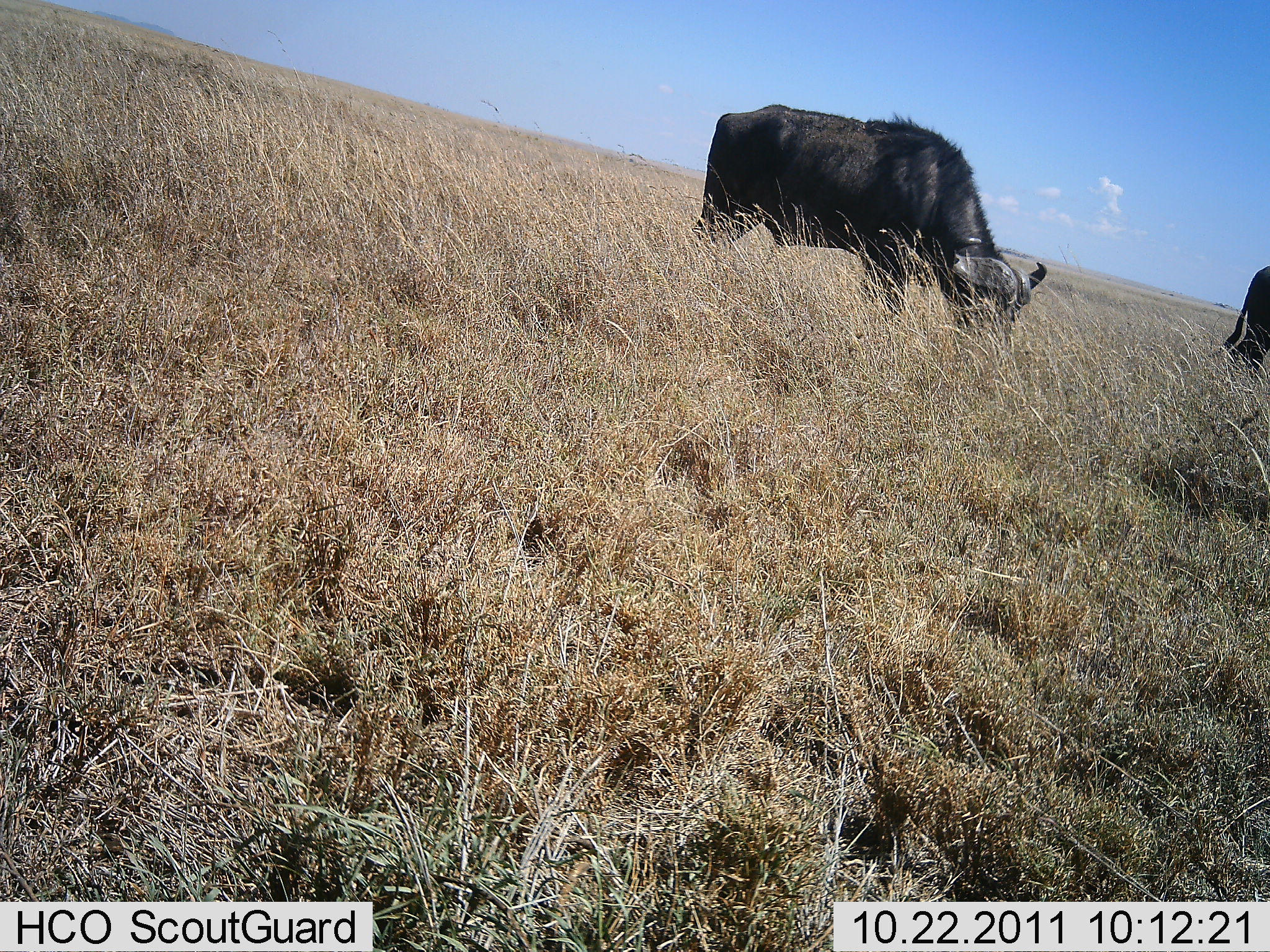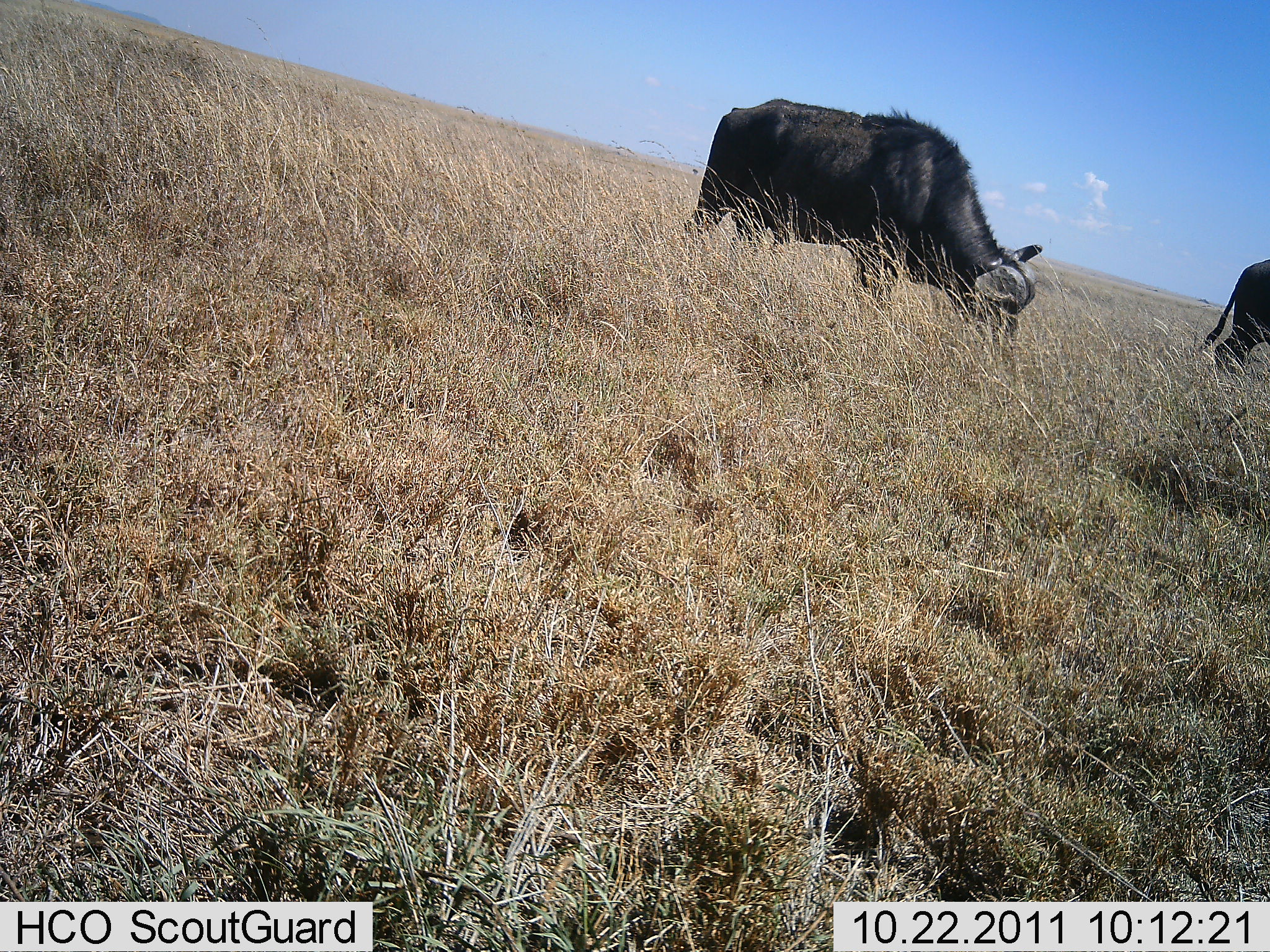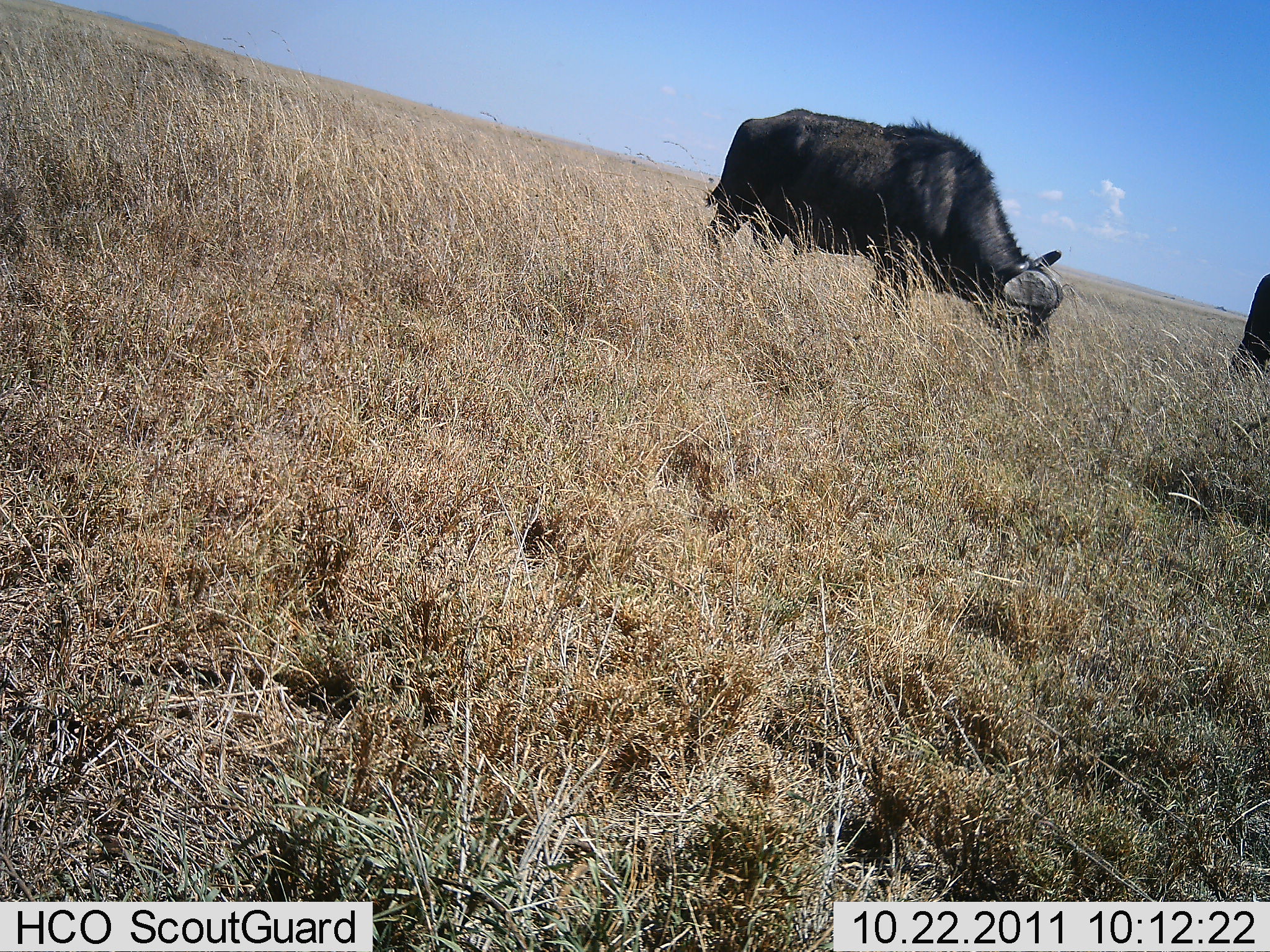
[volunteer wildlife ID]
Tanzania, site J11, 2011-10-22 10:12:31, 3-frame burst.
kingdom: Animalia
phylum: Chordata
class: Mammalia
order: Artiodactyla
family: Bovidae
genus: Syncerus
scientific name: Syncerus caffer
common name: cape buffalo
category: buffalo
Buffalo (cape buffalo) (Syncerus caffer), count 2. Behavior (volunteer vote fractions): standing 38%, resting 0%, moving 0%, interacting 0%. Young present (vote fraction): 0%. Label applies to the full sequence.